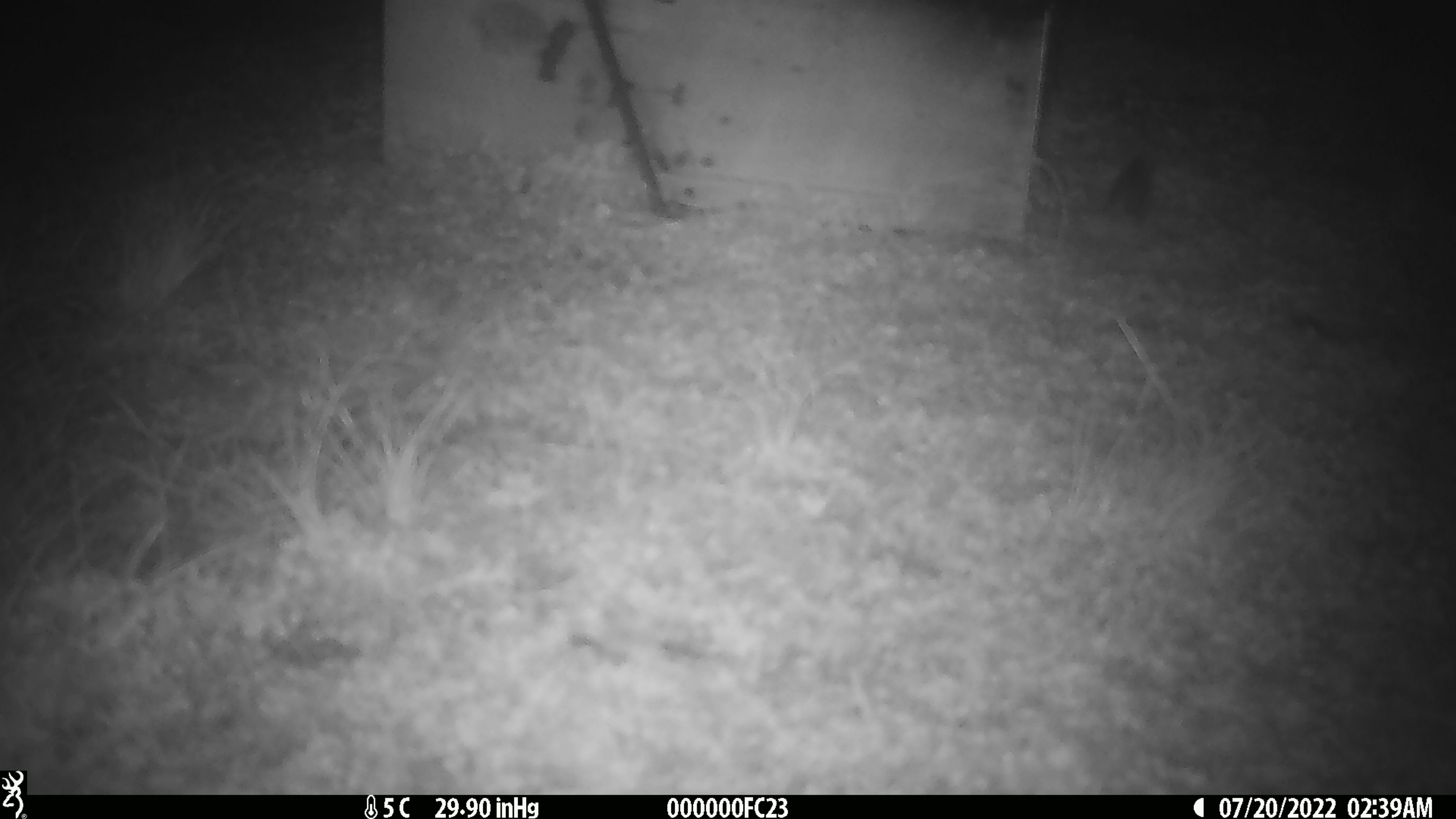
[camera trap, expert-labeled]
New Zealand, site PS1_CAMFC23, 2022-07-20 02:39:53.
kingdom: Animalia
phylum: Chordata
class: Mammalia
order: Rodentia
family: Muridae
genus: Mus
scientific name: Mus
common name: mouse